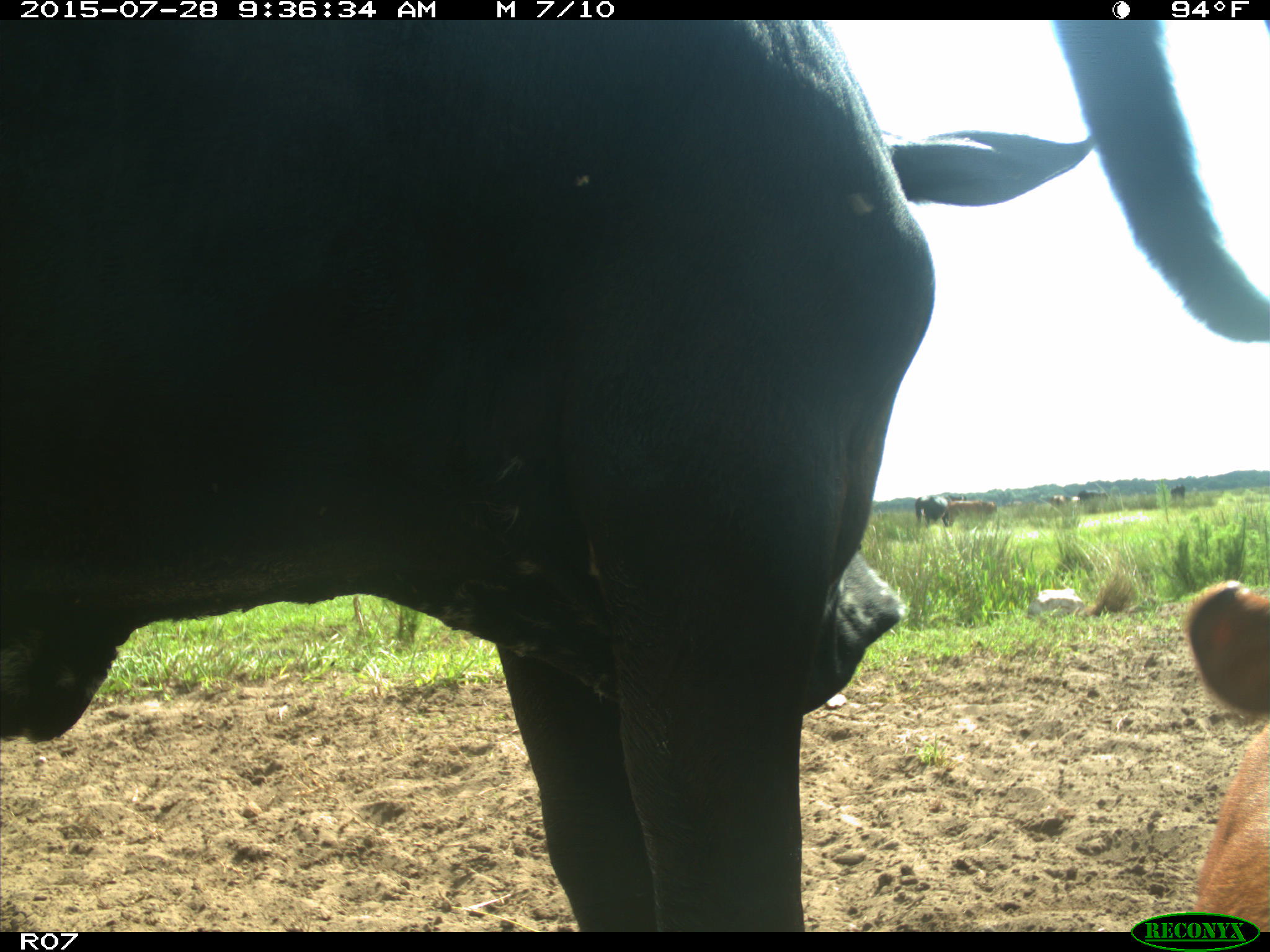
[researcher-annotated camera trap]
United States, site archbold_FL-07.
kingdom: Animalia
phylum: Chordata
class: Mammalia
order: Artiodactyla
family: Bovidae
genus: Bos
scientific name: Bos taurus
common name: domestic cow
Bos taurus (domestic cow).